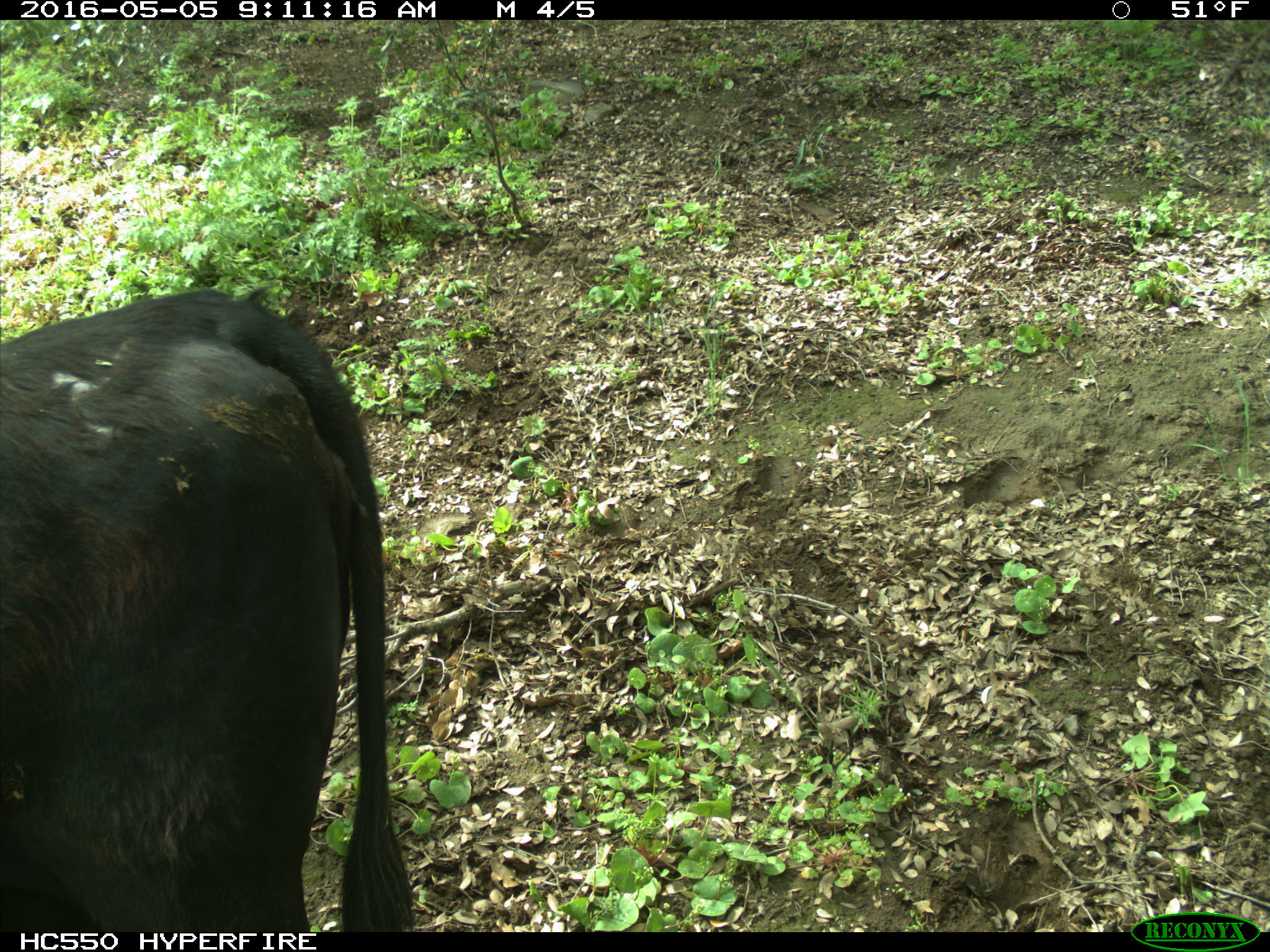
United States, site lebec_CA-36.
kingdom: Animalia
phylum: Chordata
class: Mammalia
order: Artiodactyla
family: Bovidae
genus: Bos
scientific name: Bos taurus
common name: domestic cow